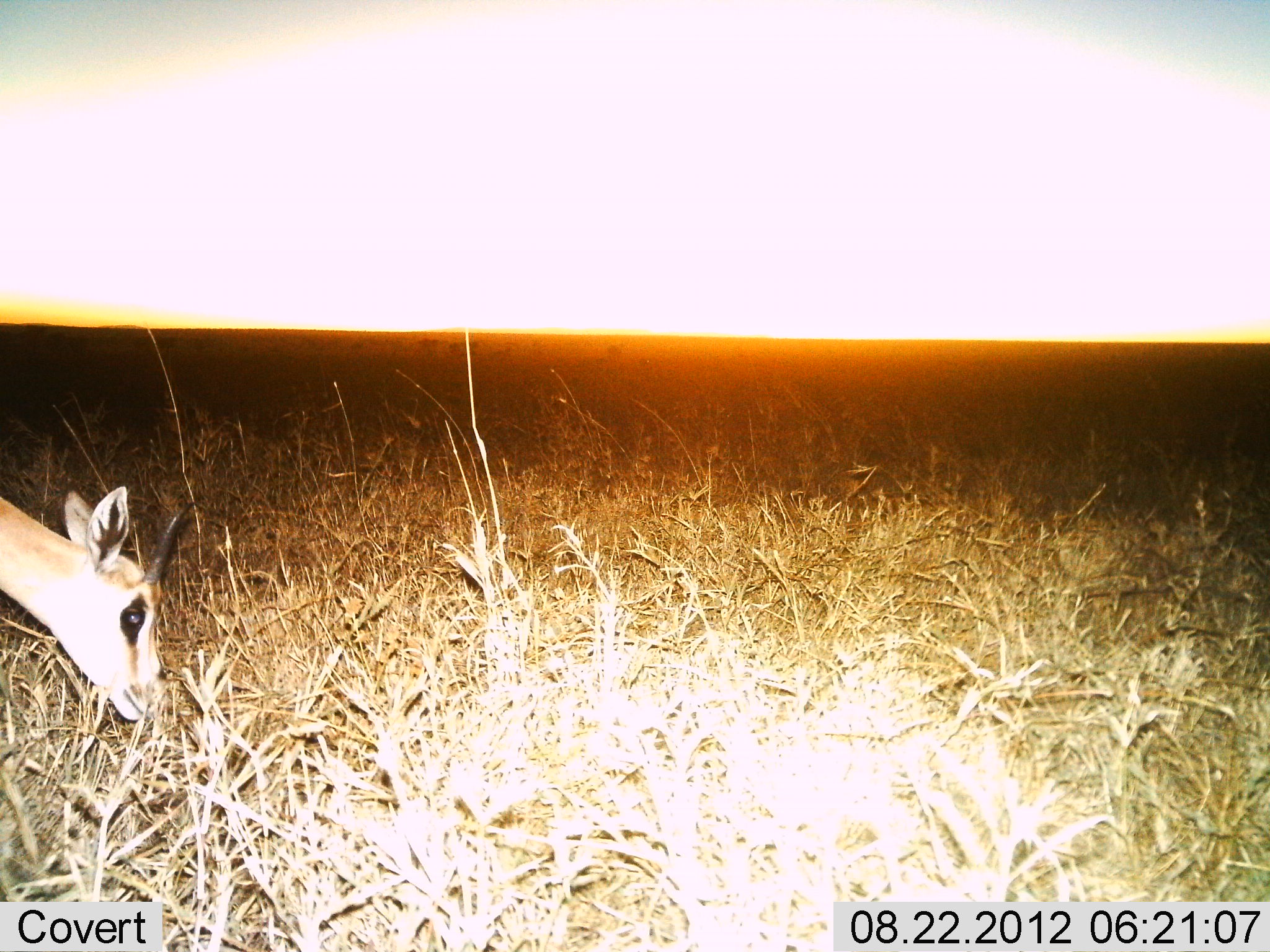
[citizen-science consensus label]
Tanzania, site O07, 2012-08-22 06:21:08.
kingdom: Animalia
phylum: Chordata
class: Mammalia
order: Artiodactyla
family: Bovidae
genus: Eudorcas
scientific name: Eudorcas thomsonii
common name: thomson's gazelle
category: gazellethomsons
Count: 1.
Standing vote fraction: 30%.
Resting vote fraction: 0%.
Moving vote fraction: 0%.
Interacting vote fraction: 0%.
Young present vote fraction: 0%.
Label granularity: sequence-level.